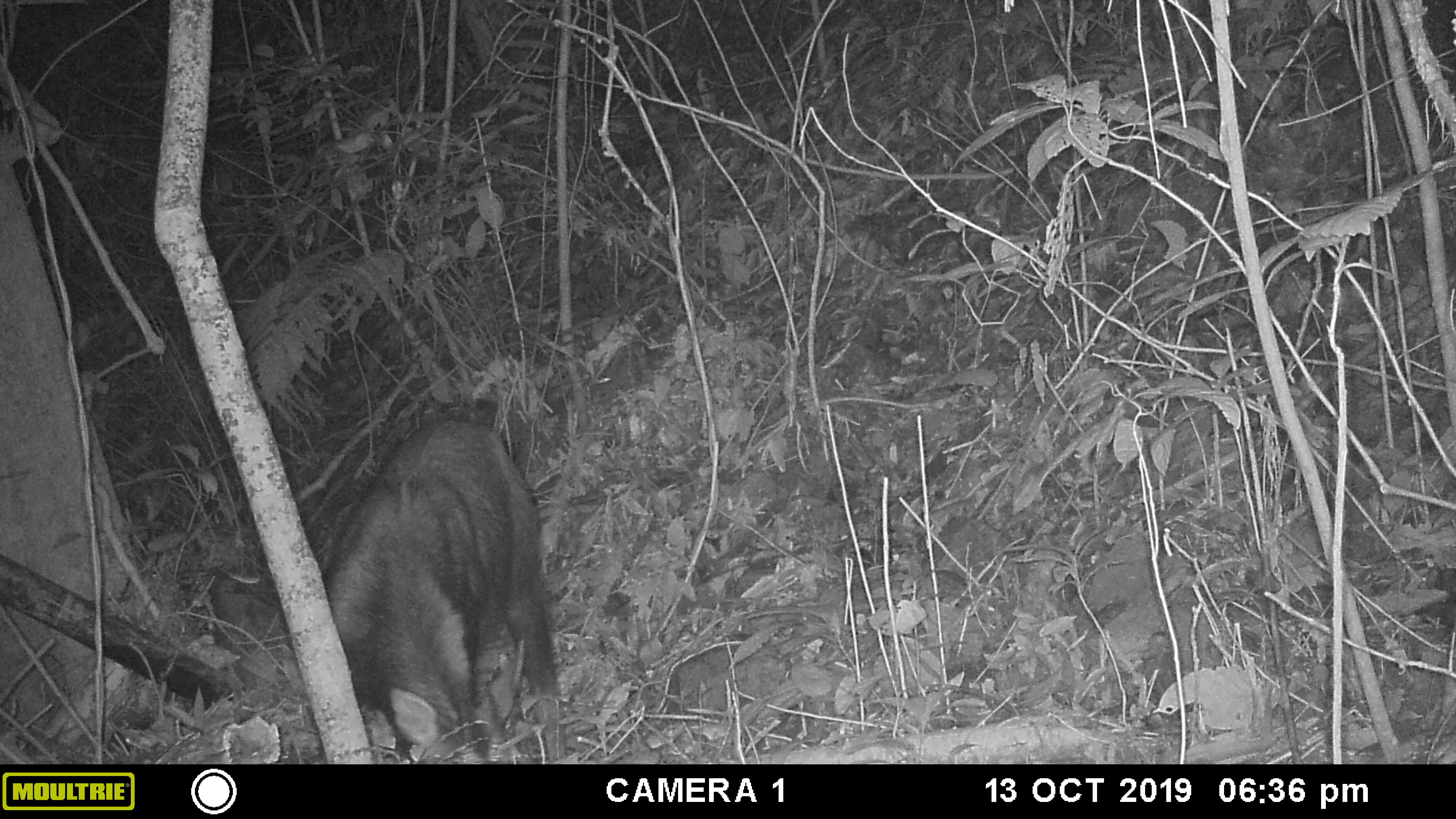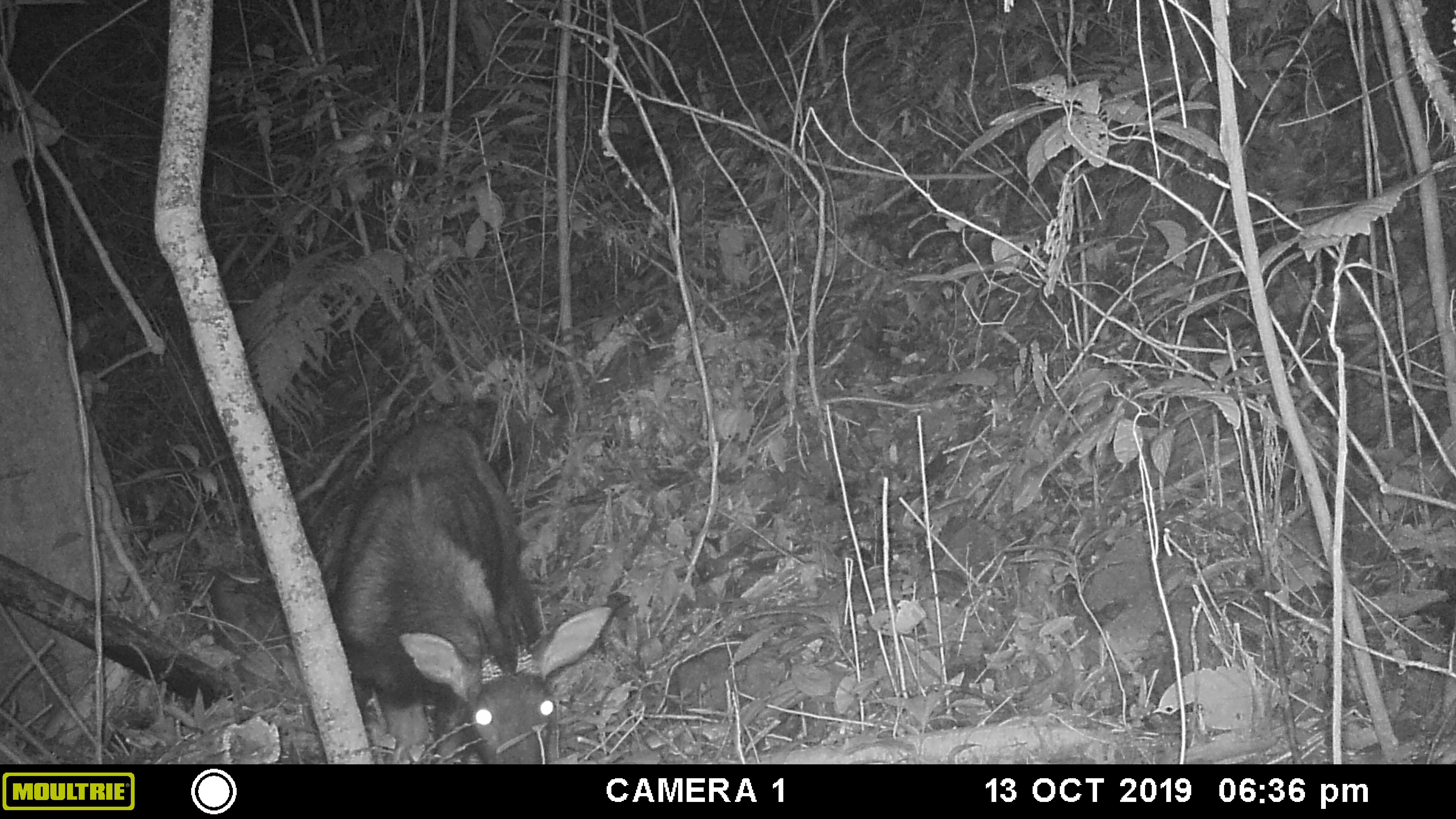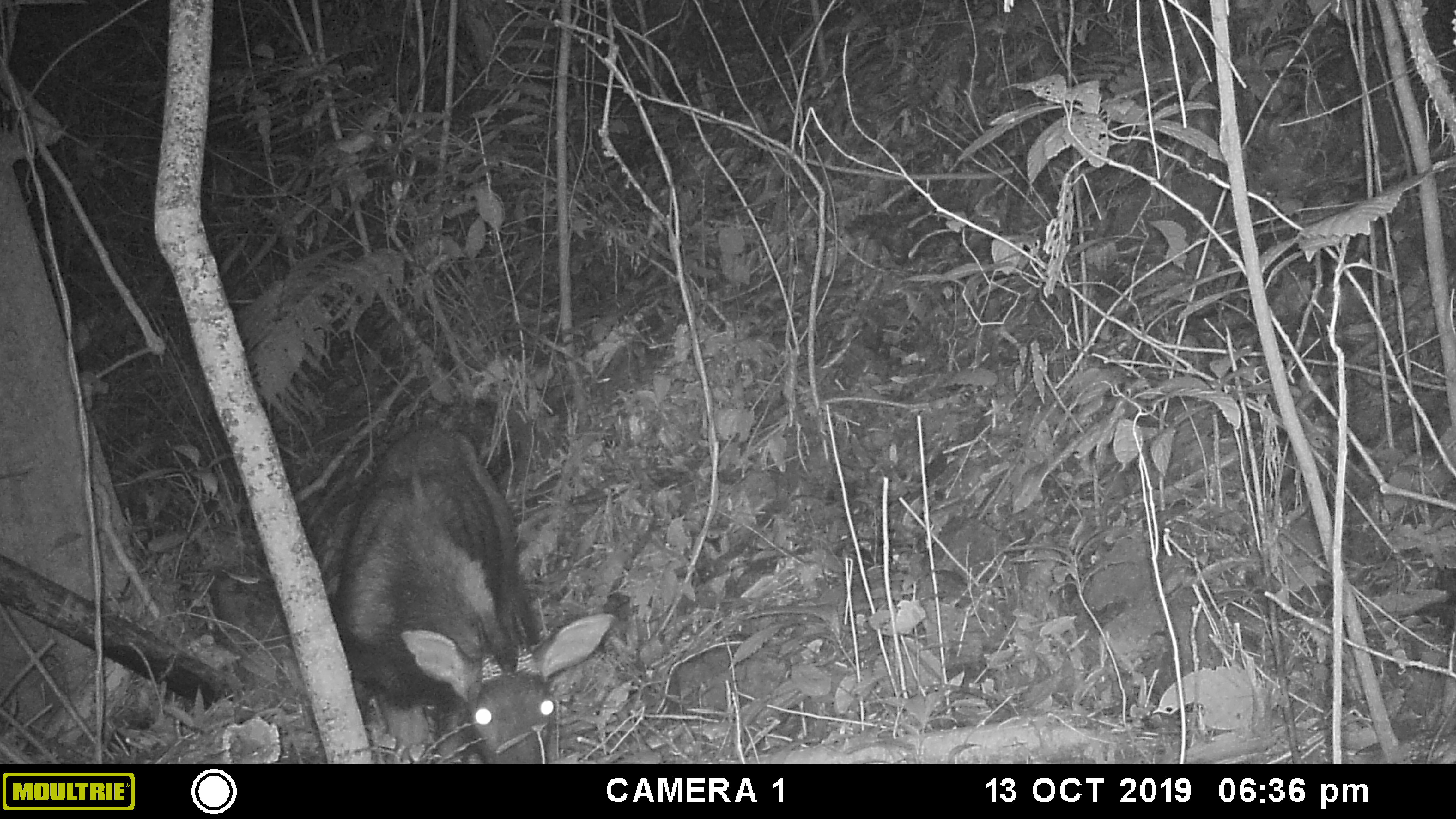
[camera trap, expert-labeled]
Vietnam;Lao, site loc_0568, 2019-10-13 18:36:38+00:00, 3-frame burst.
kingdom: Animalia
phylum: Chordata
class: Mammalia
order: Artiodactyla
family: Bovidae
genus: Capricornis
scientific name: Capricornis sumatraensis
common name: chinese serow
Chinese serow (Capricornis sumatraensis). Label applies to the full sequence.